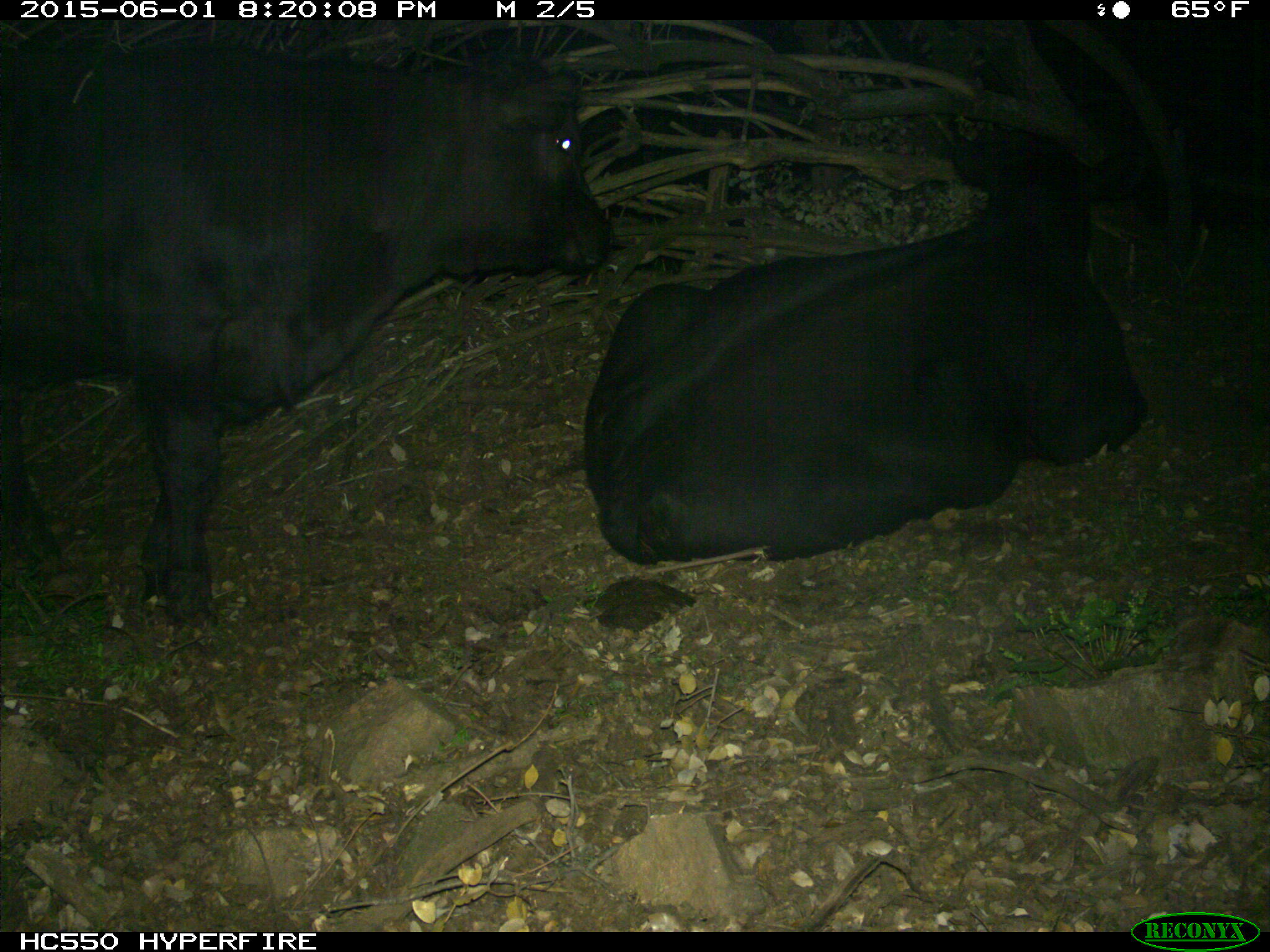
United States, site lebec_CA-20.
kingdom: Animalia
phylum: Chordata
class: Mammalia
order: Artiodactyla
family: Bovidae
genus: Bos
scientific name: Bos taurus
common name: domestic cow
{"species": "Bos taurus (domestic cow)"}